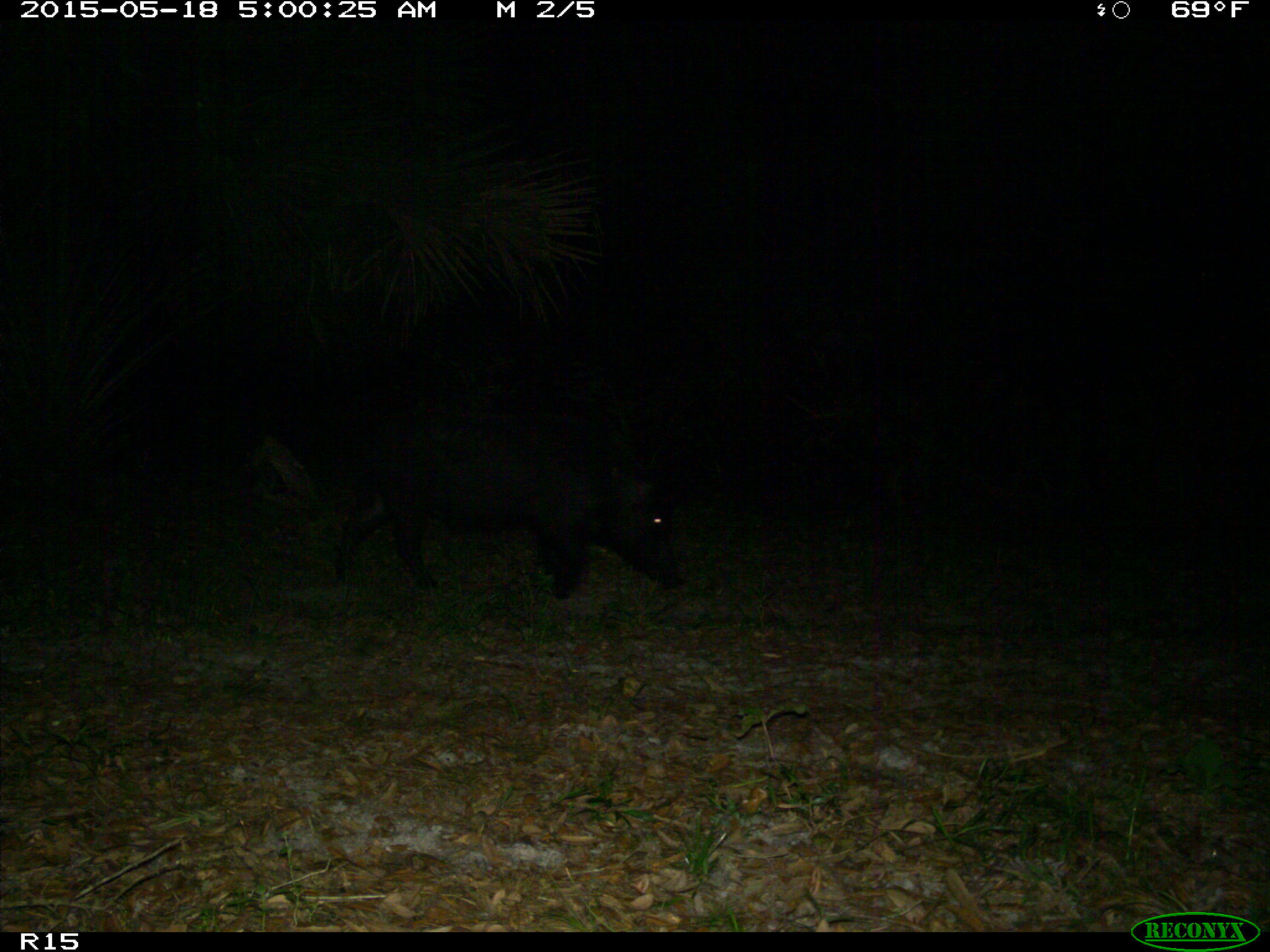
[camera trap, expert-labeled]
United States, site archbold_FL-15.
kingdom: Animalia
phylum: Chordata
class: Mammalia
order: Artiodactyla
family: Suidae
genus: Sus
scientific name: Sus scrofa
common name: wild boar